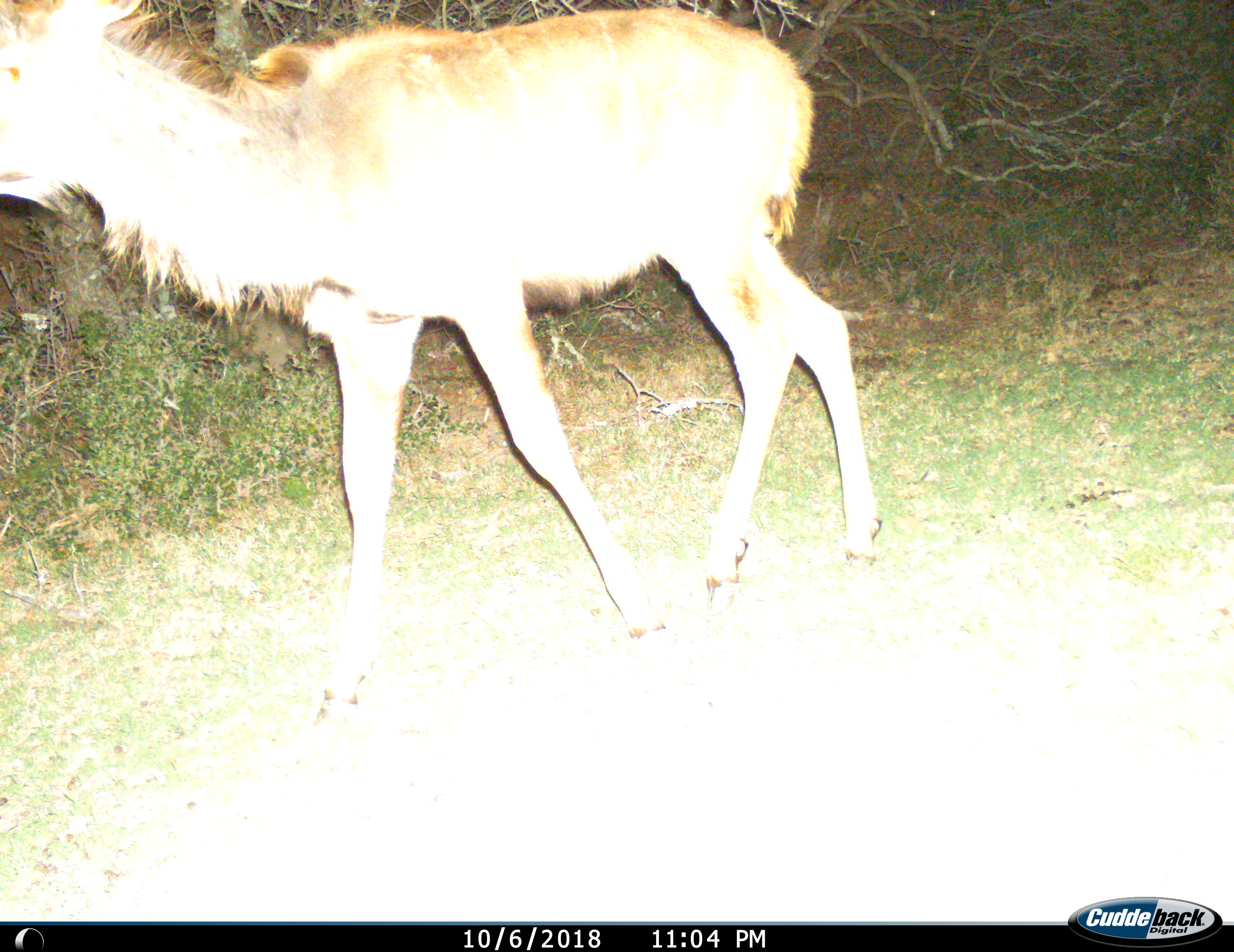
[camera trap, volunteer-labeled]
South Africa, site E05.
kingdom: Animalia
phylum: Chordata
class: Mammalia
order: Artiodactyla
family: Bovidae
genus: Tragelaphus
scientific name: Tragelaphus strepsiceros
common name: greater kudu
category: kudu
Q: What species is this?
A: Kudu (greater kudu) (Tragelaphus strepsiceros).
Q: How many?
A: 1.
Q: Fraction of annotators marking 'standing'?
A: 29%.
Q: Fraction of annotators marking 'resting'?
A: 0%.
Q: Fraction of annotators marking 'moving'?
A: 71%.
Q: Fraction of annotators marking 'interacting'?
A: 0%.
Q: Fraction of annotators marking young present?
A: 0%.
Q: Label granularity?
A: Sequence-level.